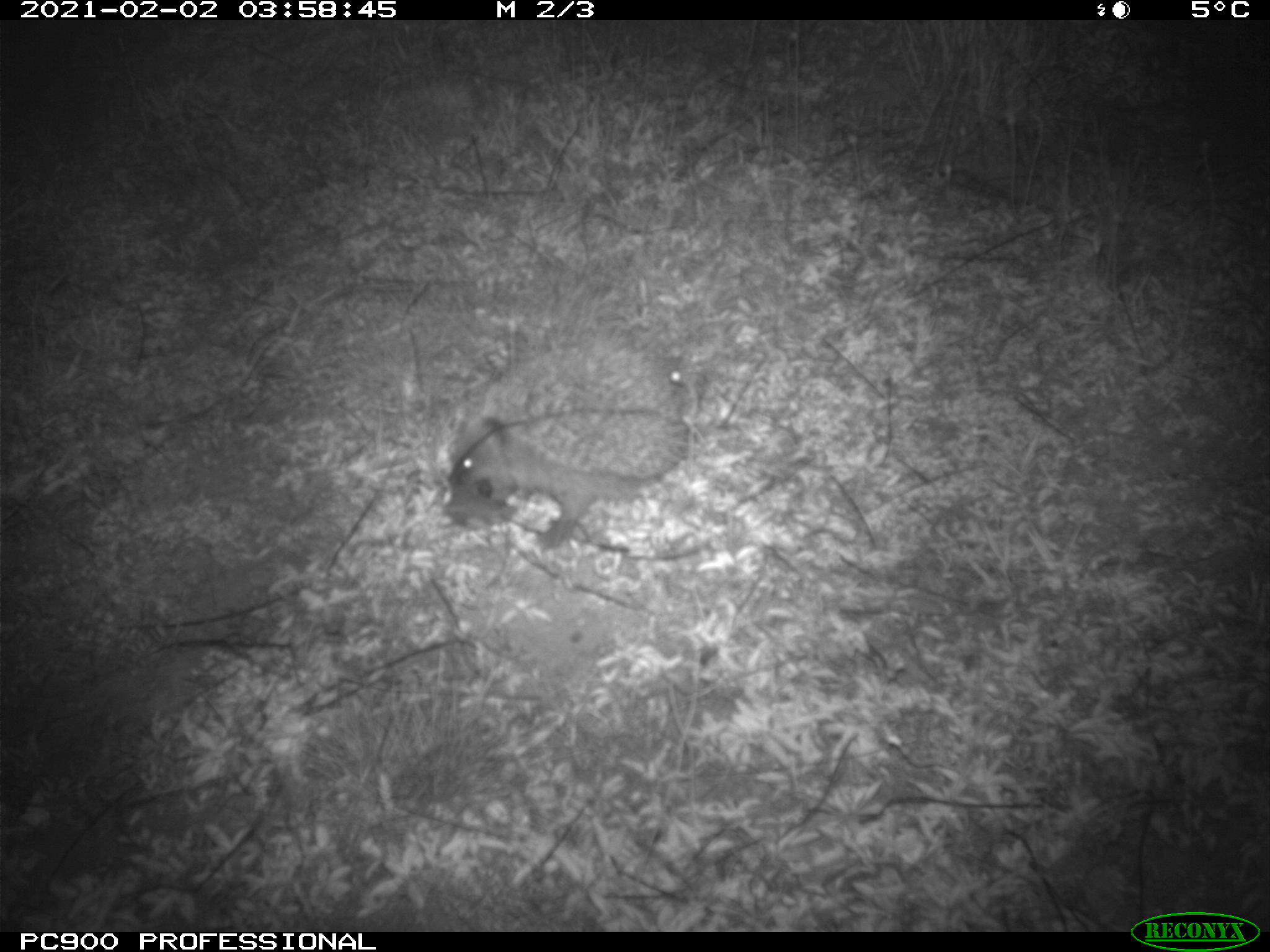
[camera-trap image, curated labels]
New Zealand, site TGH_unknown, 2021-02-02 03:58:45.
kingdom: Animalia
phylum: Chordata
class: Mammalia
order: Eulipotyphla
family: Erinaceidae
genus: Erinaceus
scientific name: Erinaceus europaeus europaeus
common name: european hedgehog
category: hedgehog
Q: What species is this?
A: Hedgehog (european hedgehog) (Erinaceus europaeus europaeus).